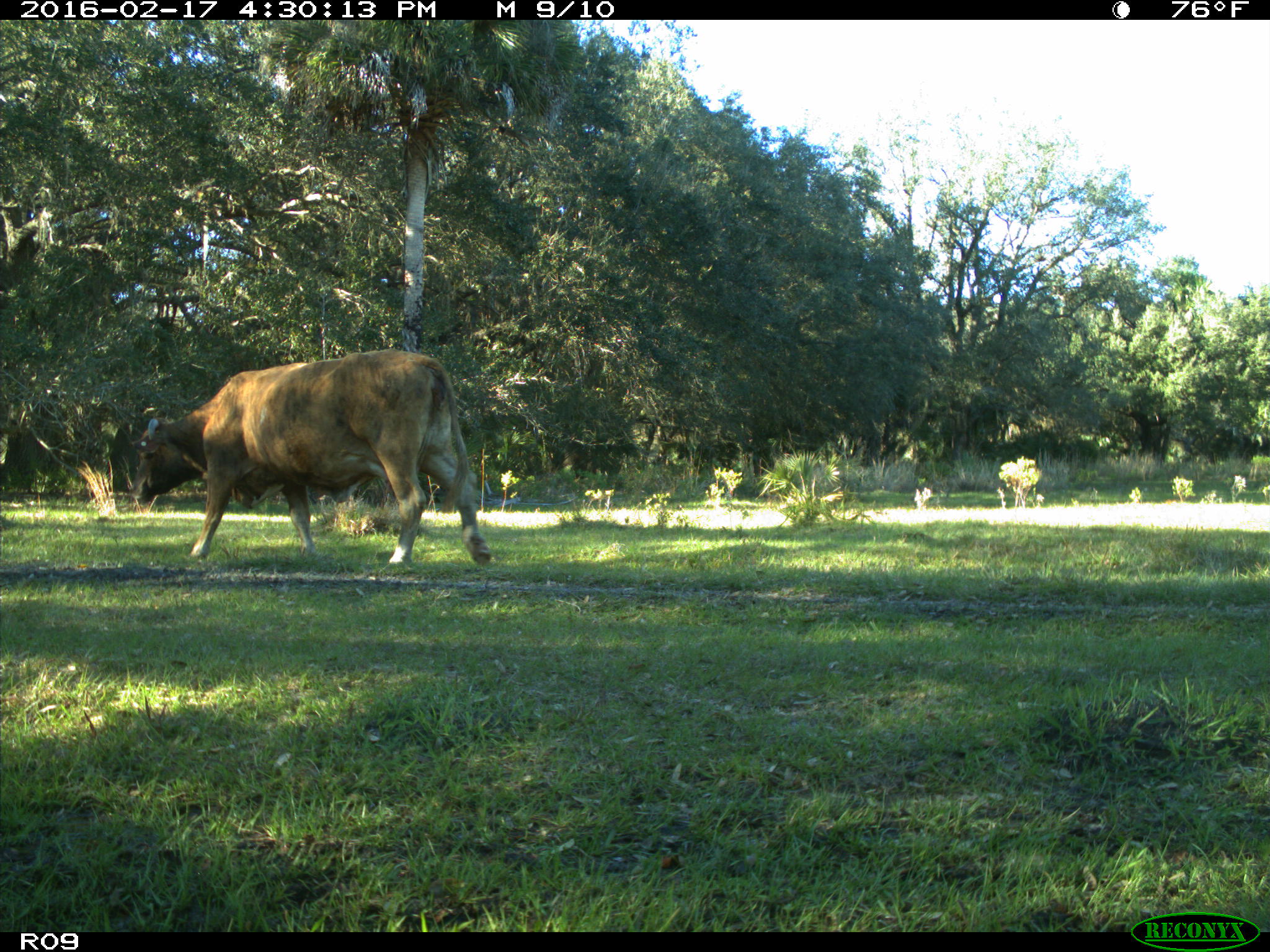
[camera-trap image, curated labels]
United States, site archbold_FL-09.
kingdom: Animalia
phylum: Chordata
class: Mammalia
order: Artiodactyla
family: Bovidae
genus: Bos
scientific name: Bos taurus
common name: domestic cow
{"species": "Bos taurus (domestic cow)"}